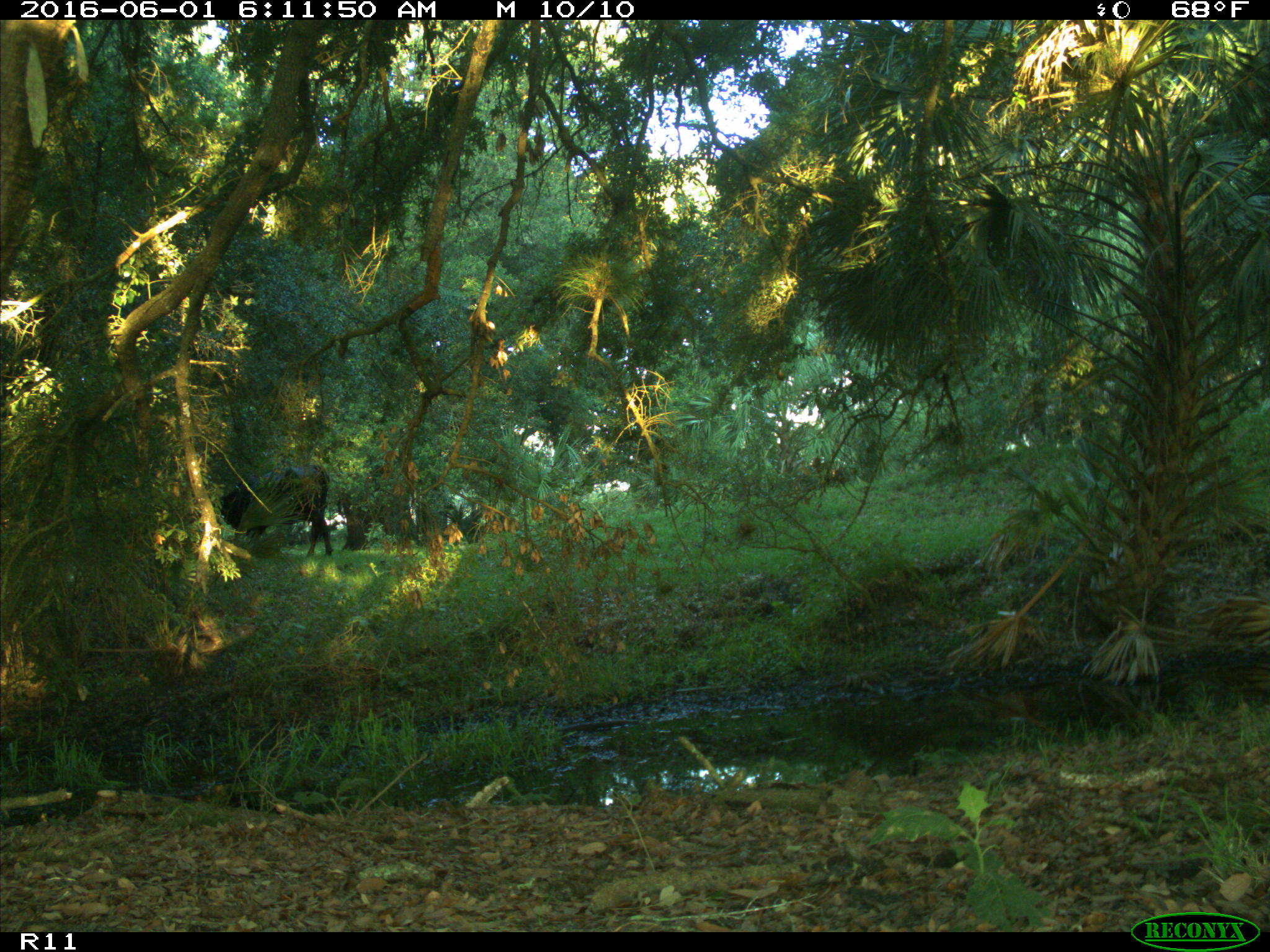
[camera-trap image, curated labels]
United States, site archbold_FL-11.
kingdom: Animalia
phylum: Chordata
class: Mammalia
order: Artiodactyla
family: Bovidae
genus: Bos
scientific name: Bos taurus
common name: domestic cow